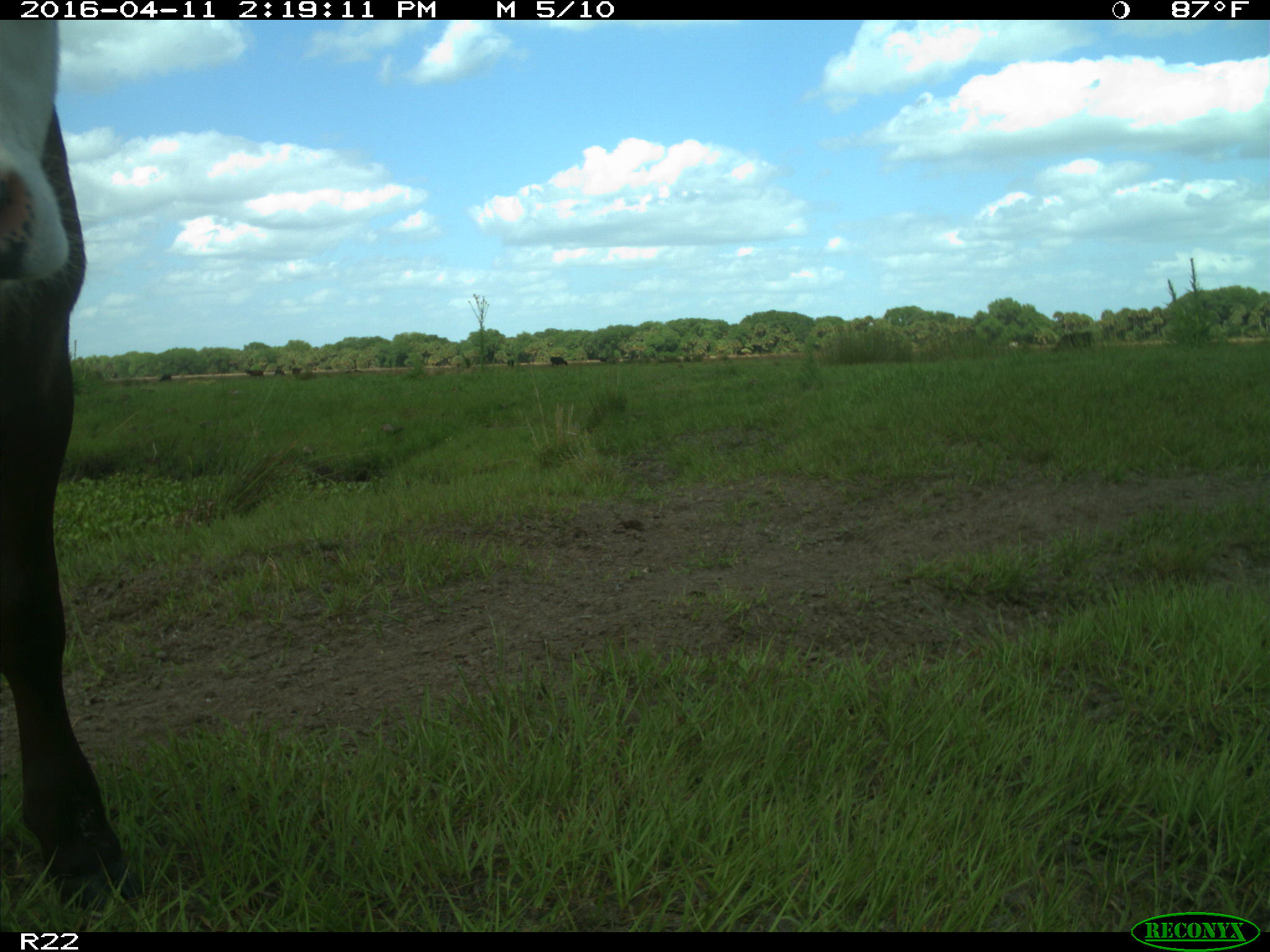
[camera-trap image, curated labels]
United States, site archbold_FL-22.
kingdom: Animalia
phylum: Chordata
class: Mammalia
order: Artiodactyla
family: Bovidae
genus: Bos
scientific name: Bos taurus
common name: domestic cow